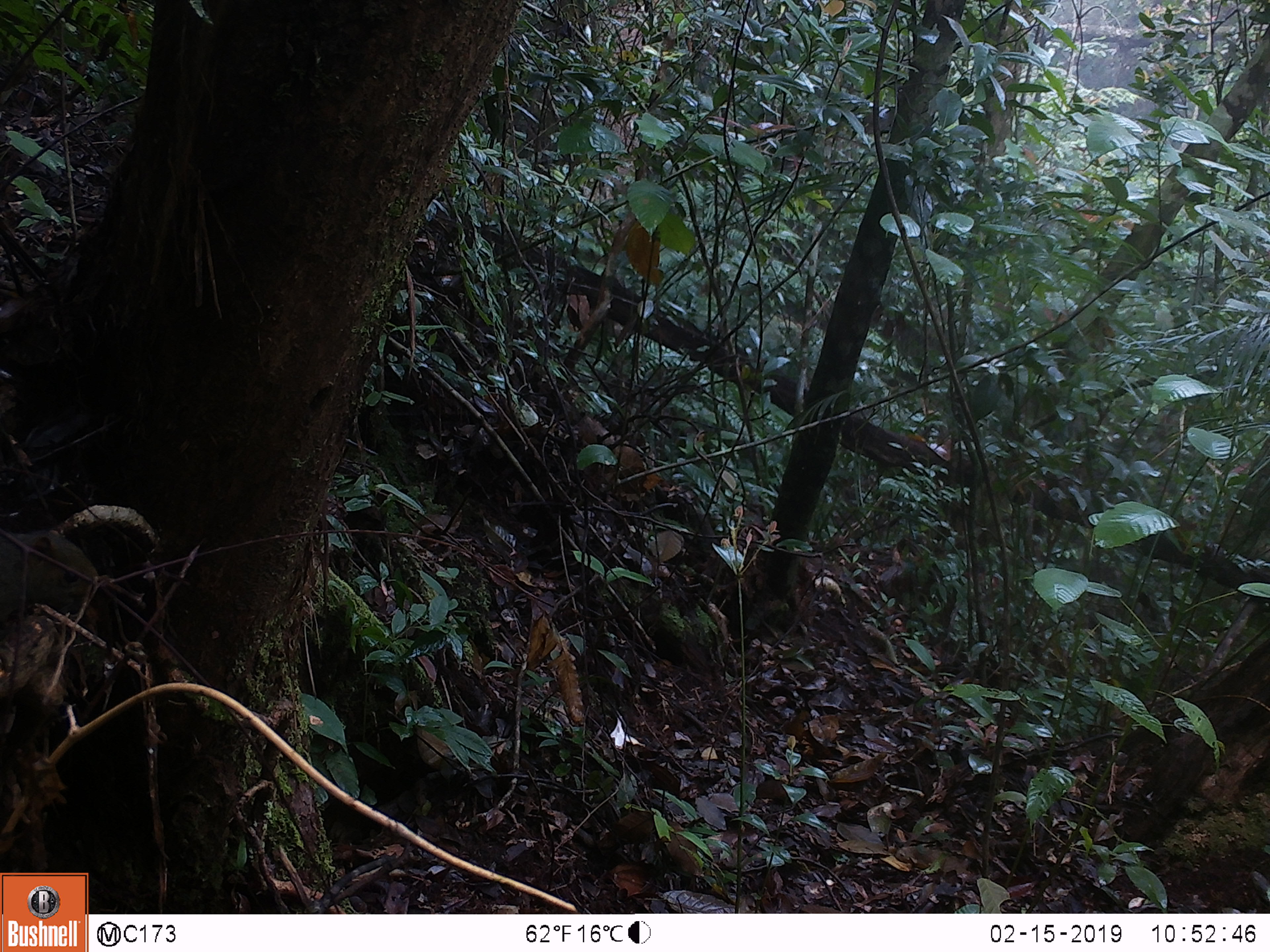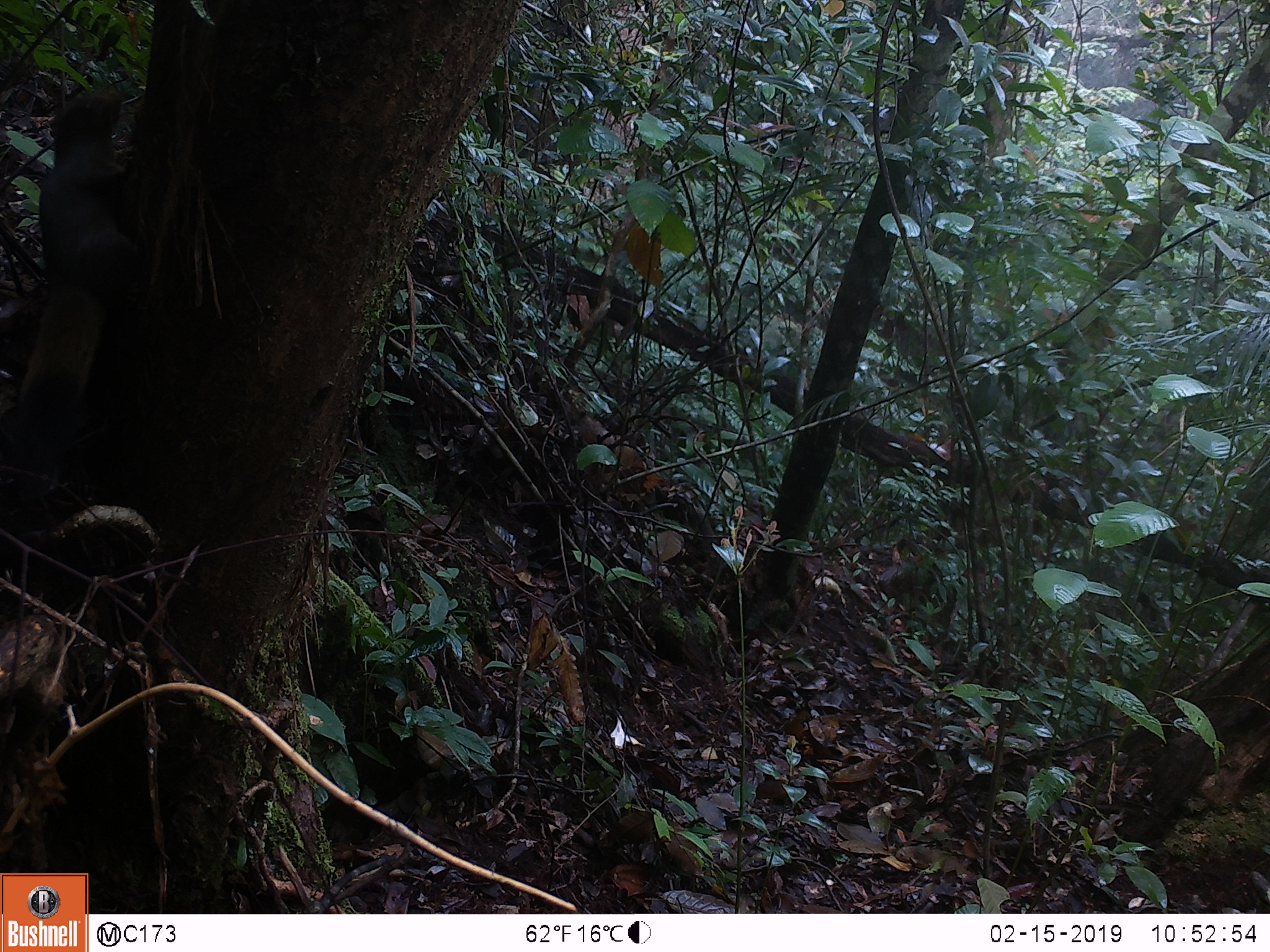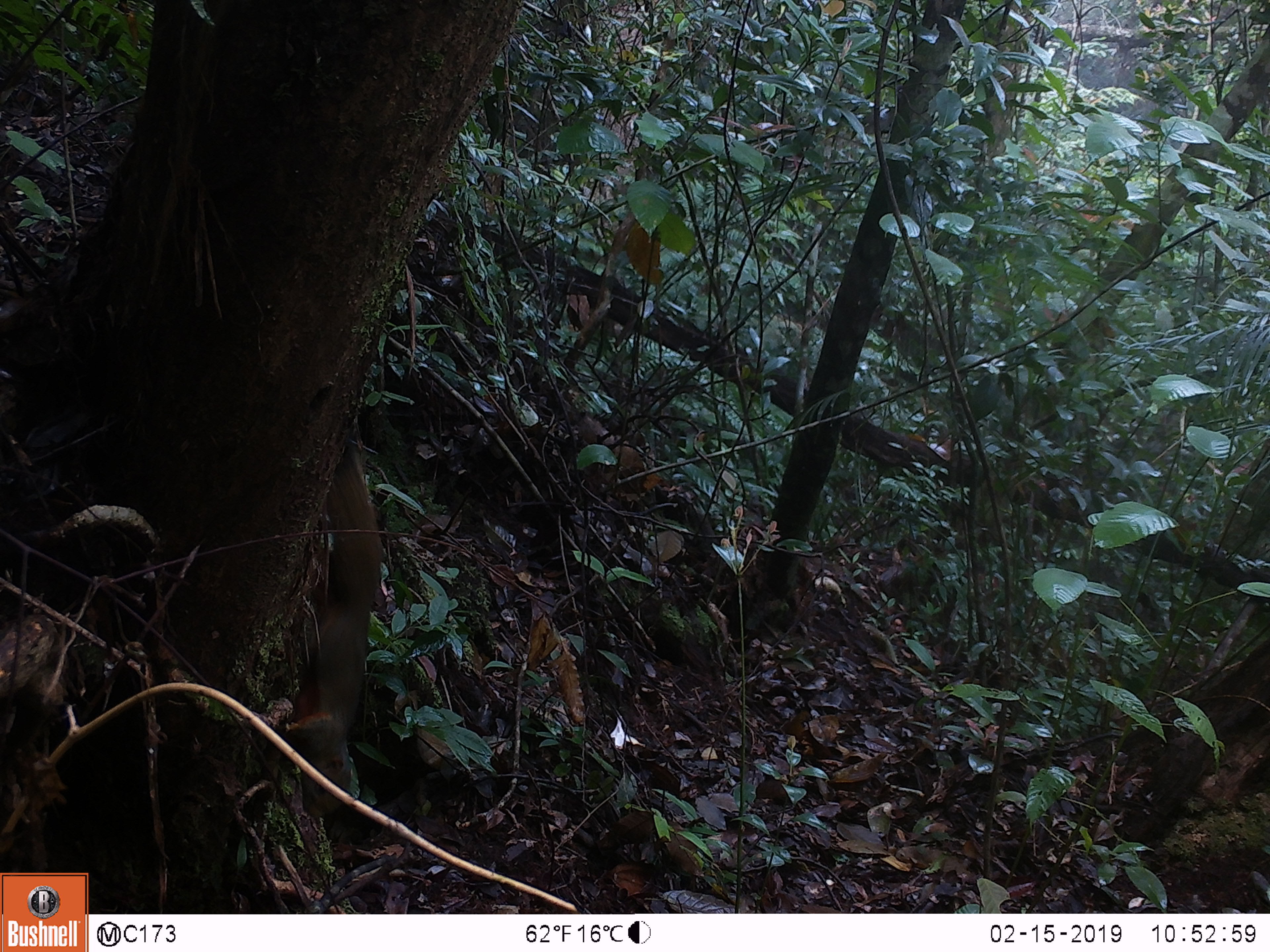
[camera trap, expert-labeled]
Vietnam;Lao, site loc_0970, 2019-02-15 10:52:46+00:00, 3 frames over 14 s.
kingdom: Animalia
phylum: Chordata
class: Mammalia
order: Rodentia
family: Sciuridae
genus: Sciurus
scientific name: Sciurus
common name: squirrel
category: unidentified squirrel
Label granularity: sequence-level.